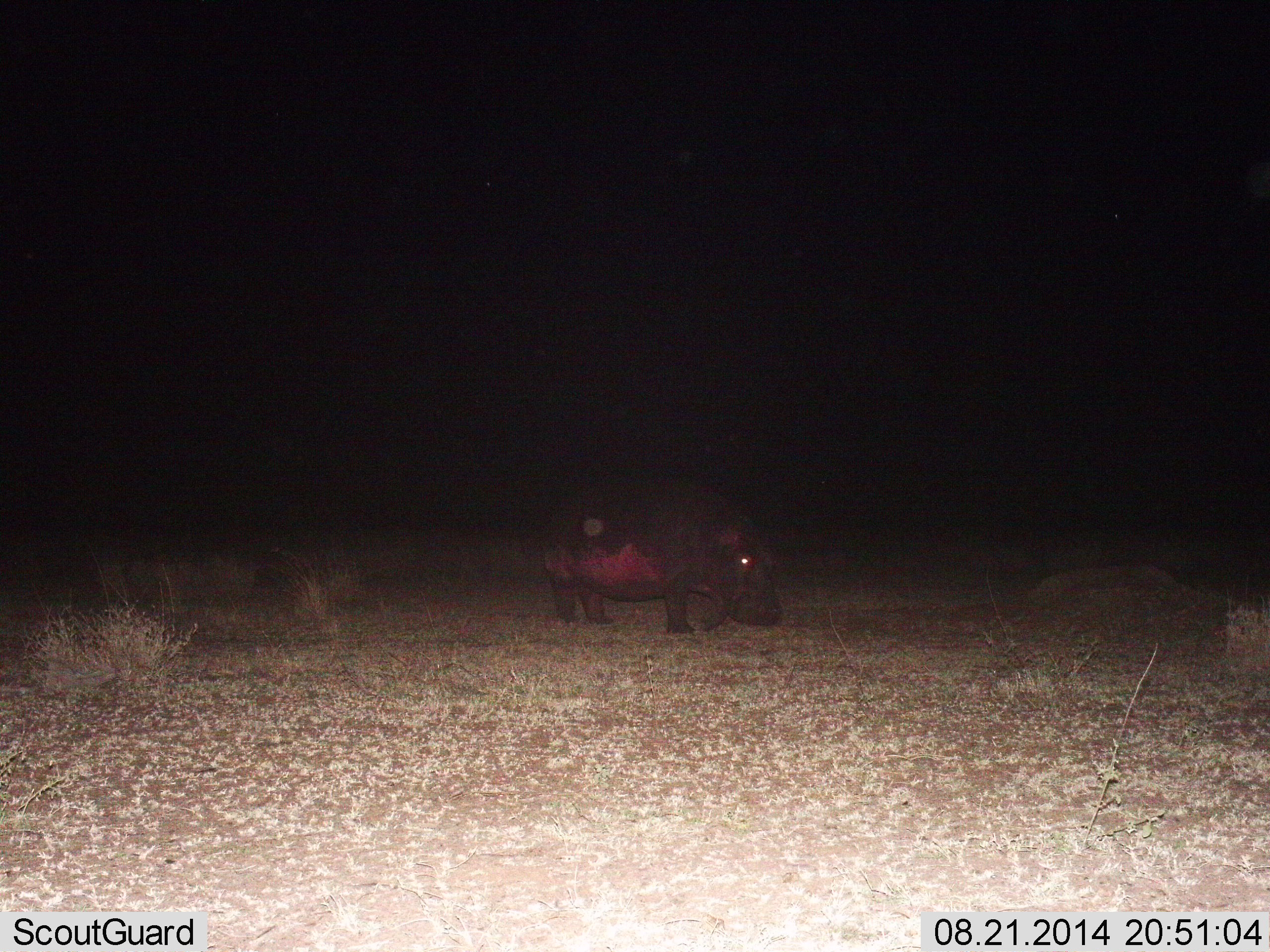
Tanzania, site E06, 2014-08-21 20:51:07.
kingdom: Animalia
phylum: Chordata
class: Mammalia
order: Artiodactyla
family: Hippopotamidae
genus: Hippopotamus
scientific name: Hippopotamus amphibius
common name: hippopotamus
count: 1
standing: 40%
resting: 0%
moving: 50%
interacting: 0%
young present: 0%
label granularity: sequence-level